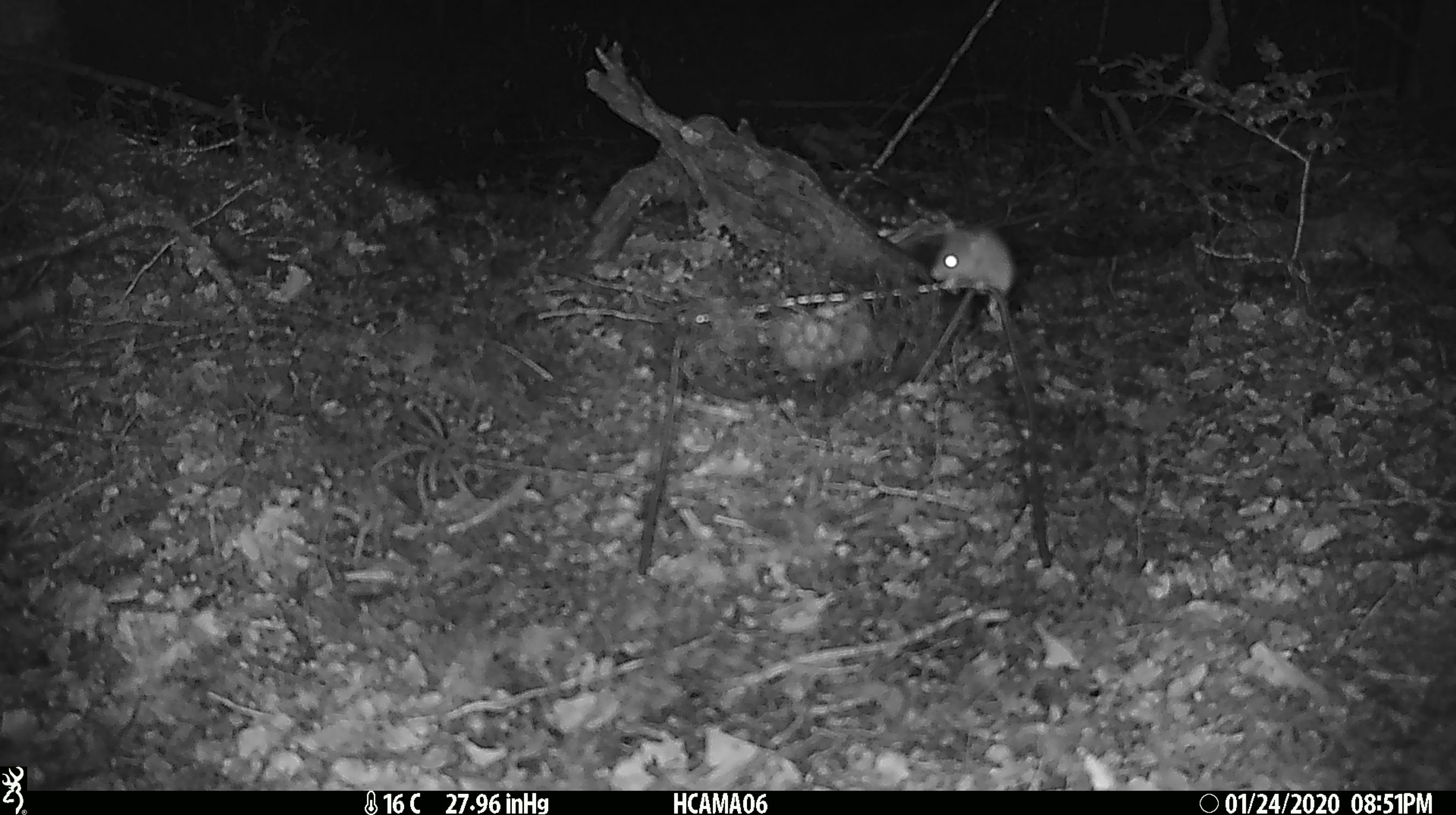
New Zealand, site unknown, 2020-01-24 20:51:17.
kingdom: Animalia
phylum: Chordata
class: Mammalia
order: Rodentia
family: Muridae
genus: Mus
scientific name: Mus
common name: mouse